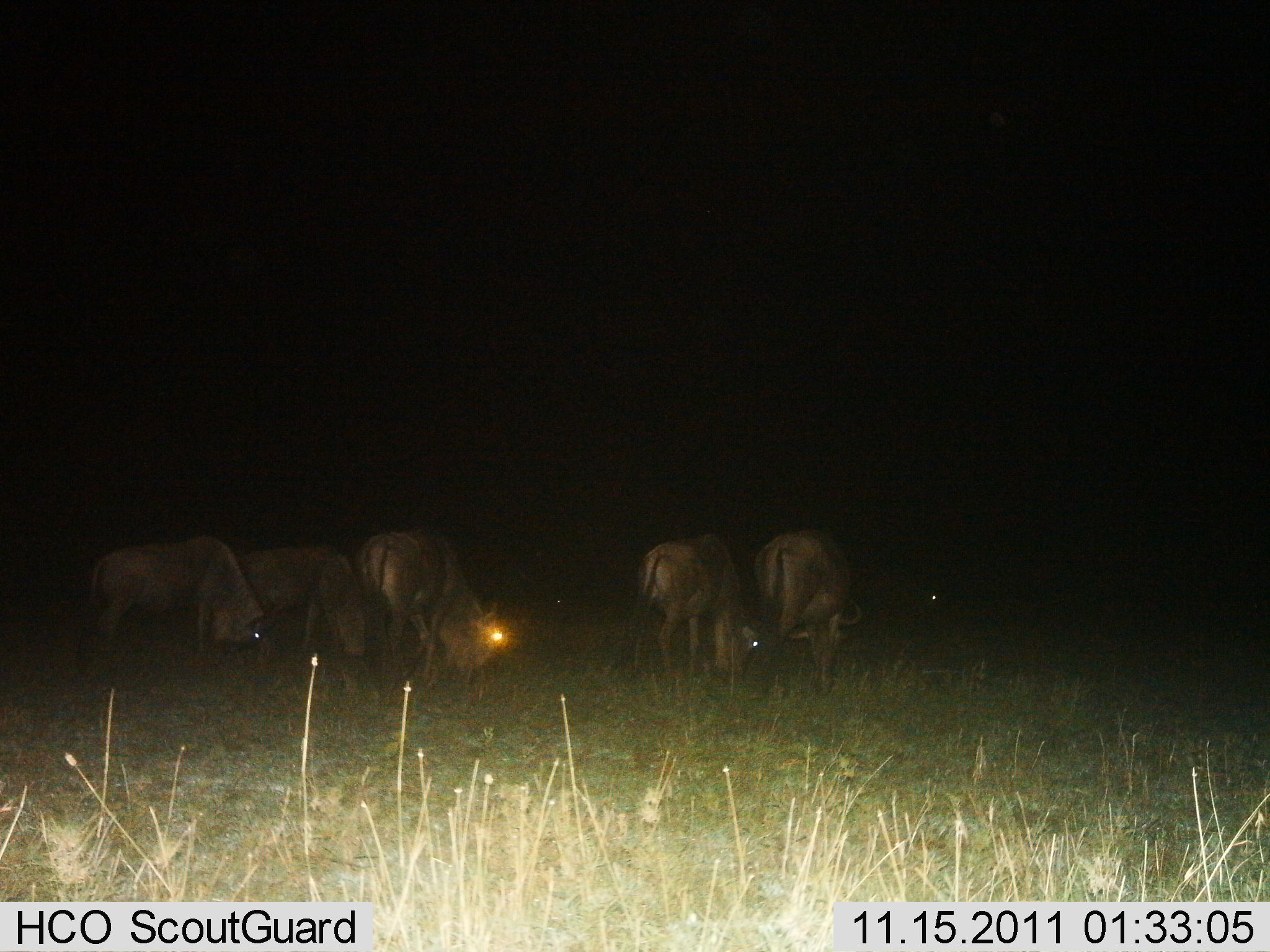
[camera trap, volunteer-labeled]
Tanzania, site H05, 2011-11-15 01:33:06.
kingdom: Animalia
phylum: Chordata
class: Mammalia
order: Artiodactyla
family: Bovidae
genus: Connochaetes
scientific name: Connochaetes taurinus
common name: blue wildebeest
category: wildebeest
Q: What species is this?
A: Wildebeest (blue wildebeest) (Connochaetes taurinus).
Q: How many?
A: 5.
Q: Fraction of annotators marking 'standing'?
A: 20%.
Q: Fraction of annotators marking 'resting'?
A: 0%.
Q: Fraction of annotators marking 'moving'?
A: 0%.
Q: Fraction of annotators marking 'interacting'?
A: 0%.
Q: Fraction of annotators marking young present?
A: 0%.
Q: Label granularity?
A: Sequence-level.